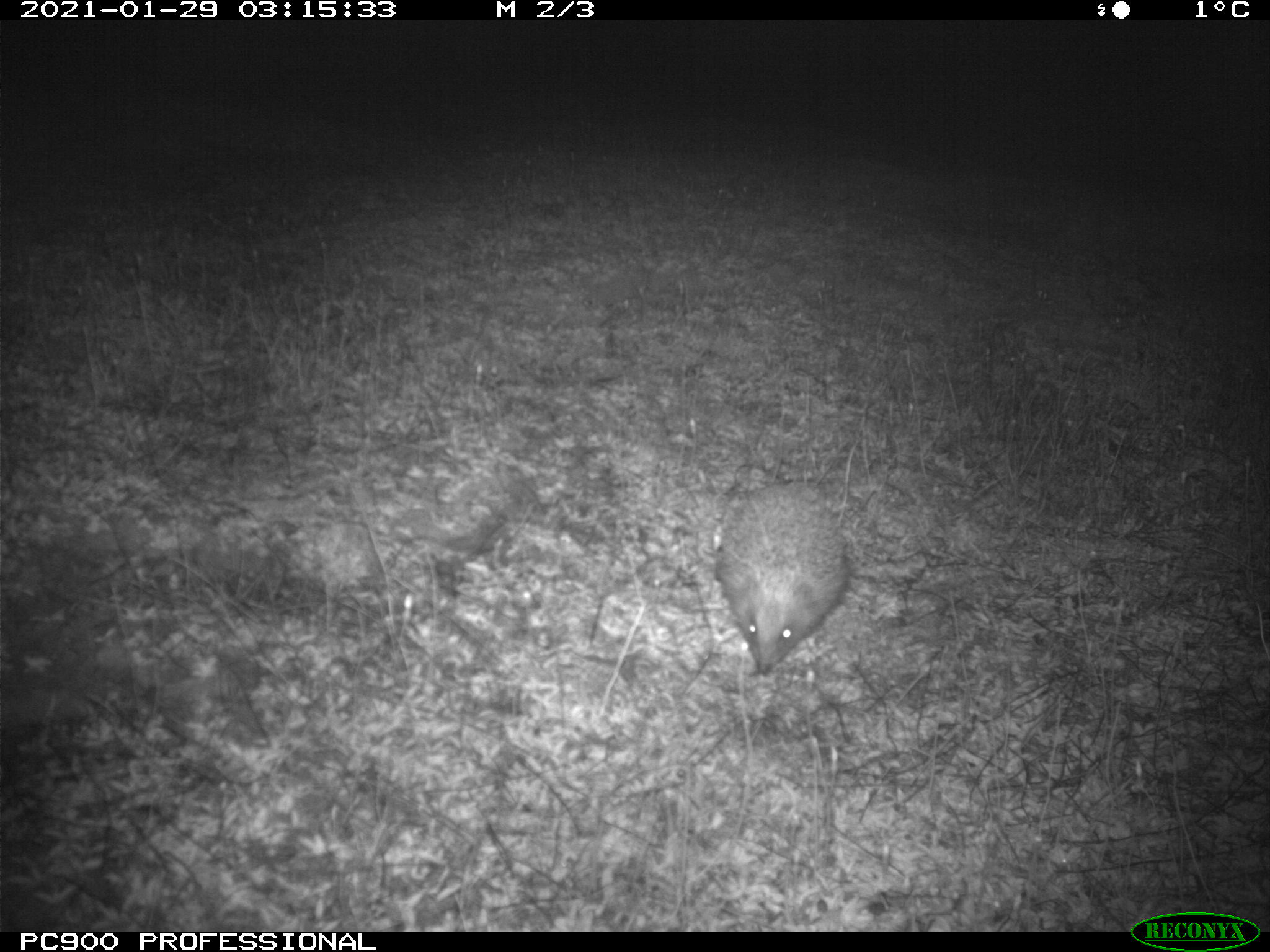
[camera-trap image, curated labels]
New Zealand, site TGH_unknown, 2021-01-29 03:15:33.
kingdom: Animalia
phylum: Chordata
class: Mammalia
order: Eulipotyphla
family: Erinaceidae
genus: Erinaceus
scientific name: Erinaceus europaeus europaeus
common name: european hedgehog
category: hedgehog